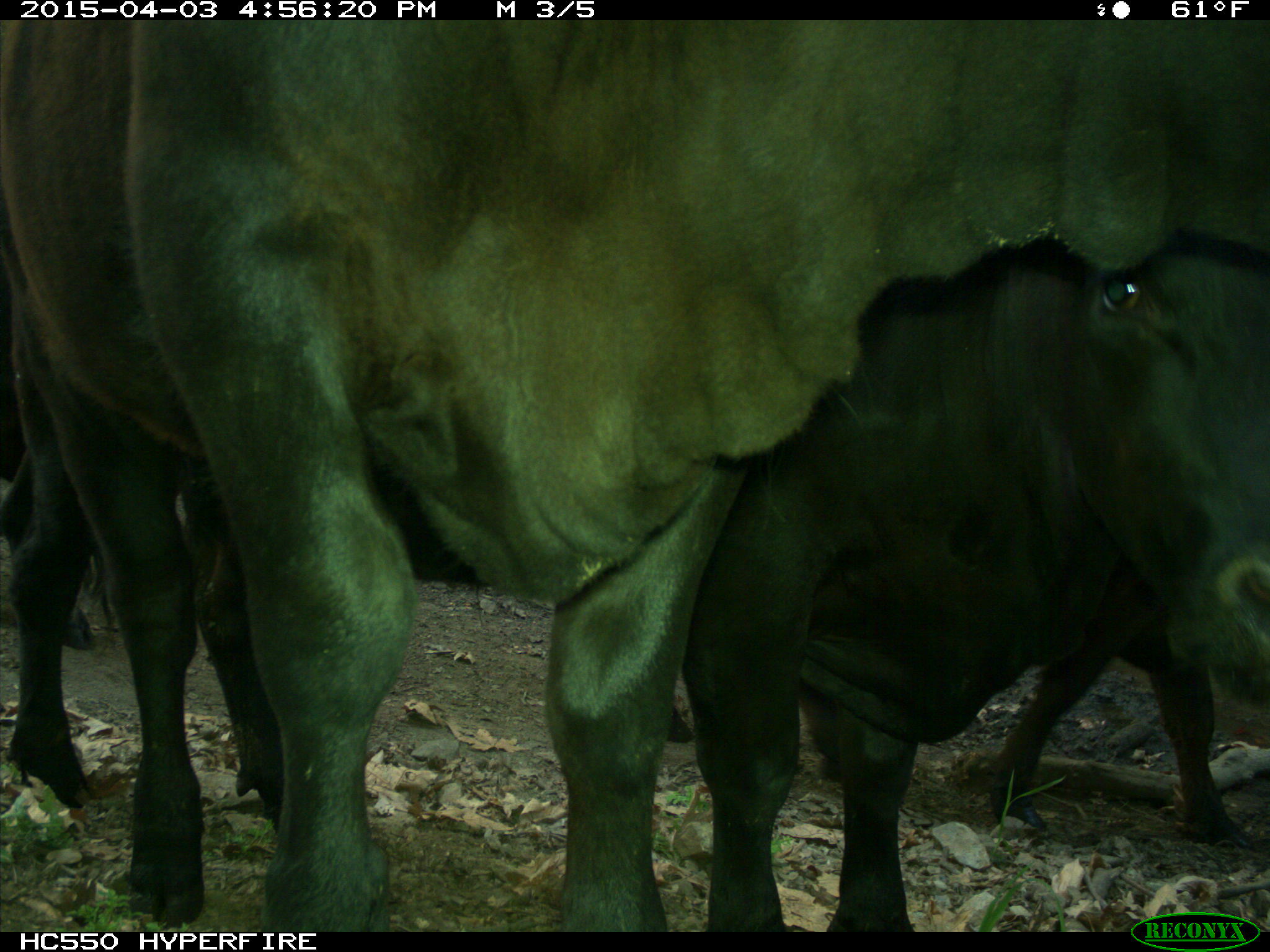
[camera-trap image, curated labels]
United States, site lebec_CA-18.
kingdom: Animalia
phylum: Chordata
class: Mammalia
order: Artiodactyla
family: Bovidae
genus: Bos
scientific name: Bos taurus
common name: domestic cow